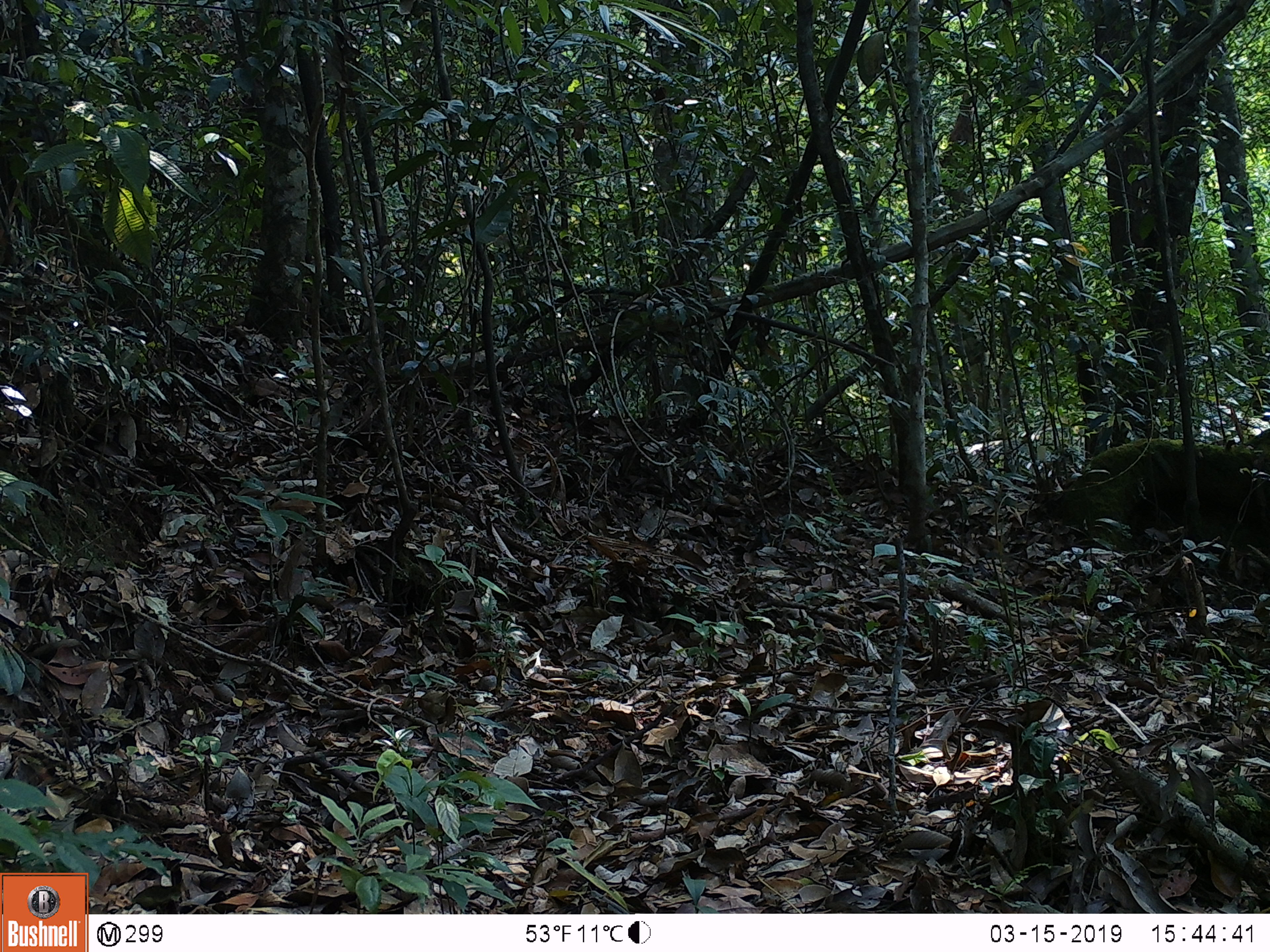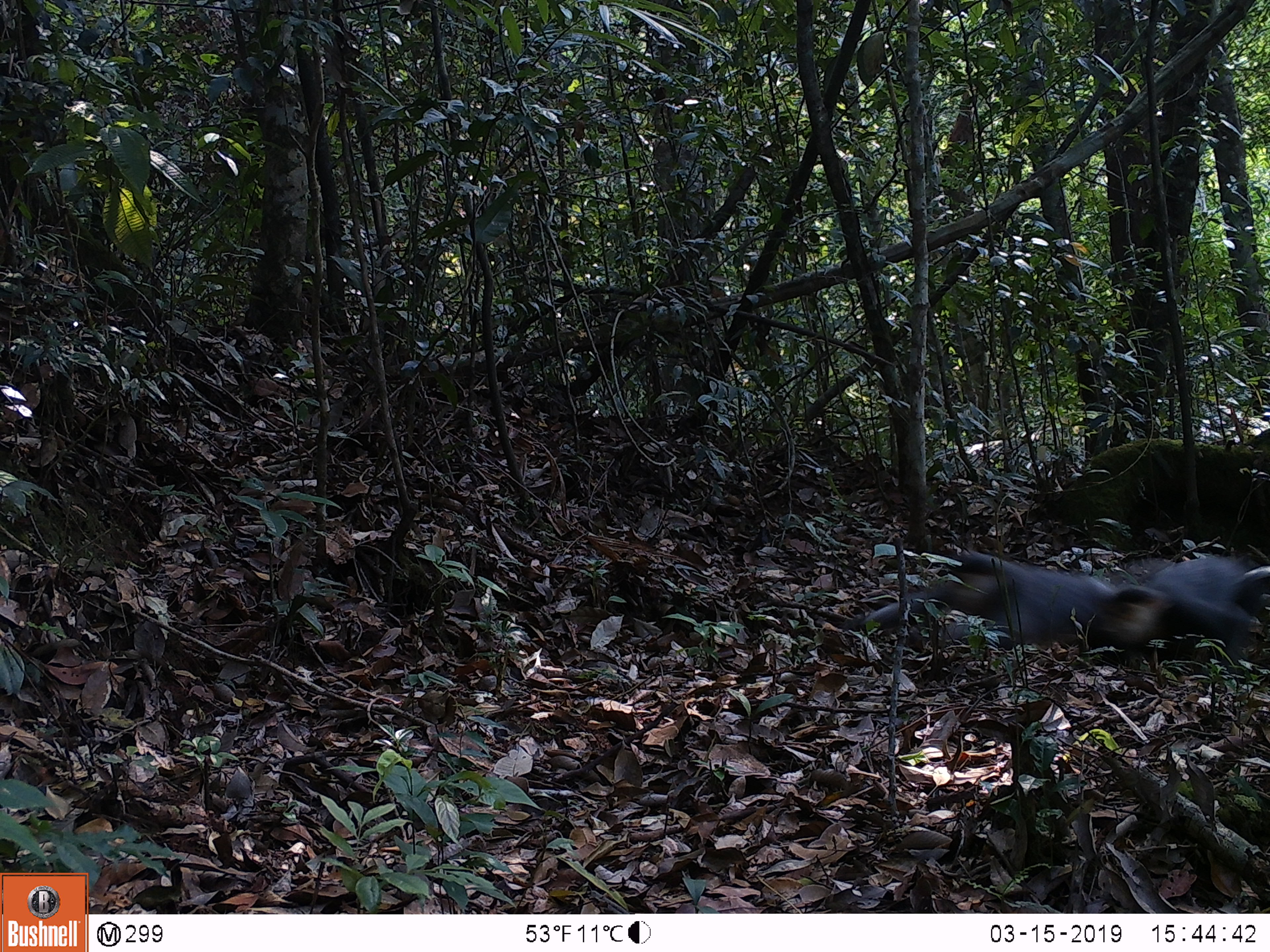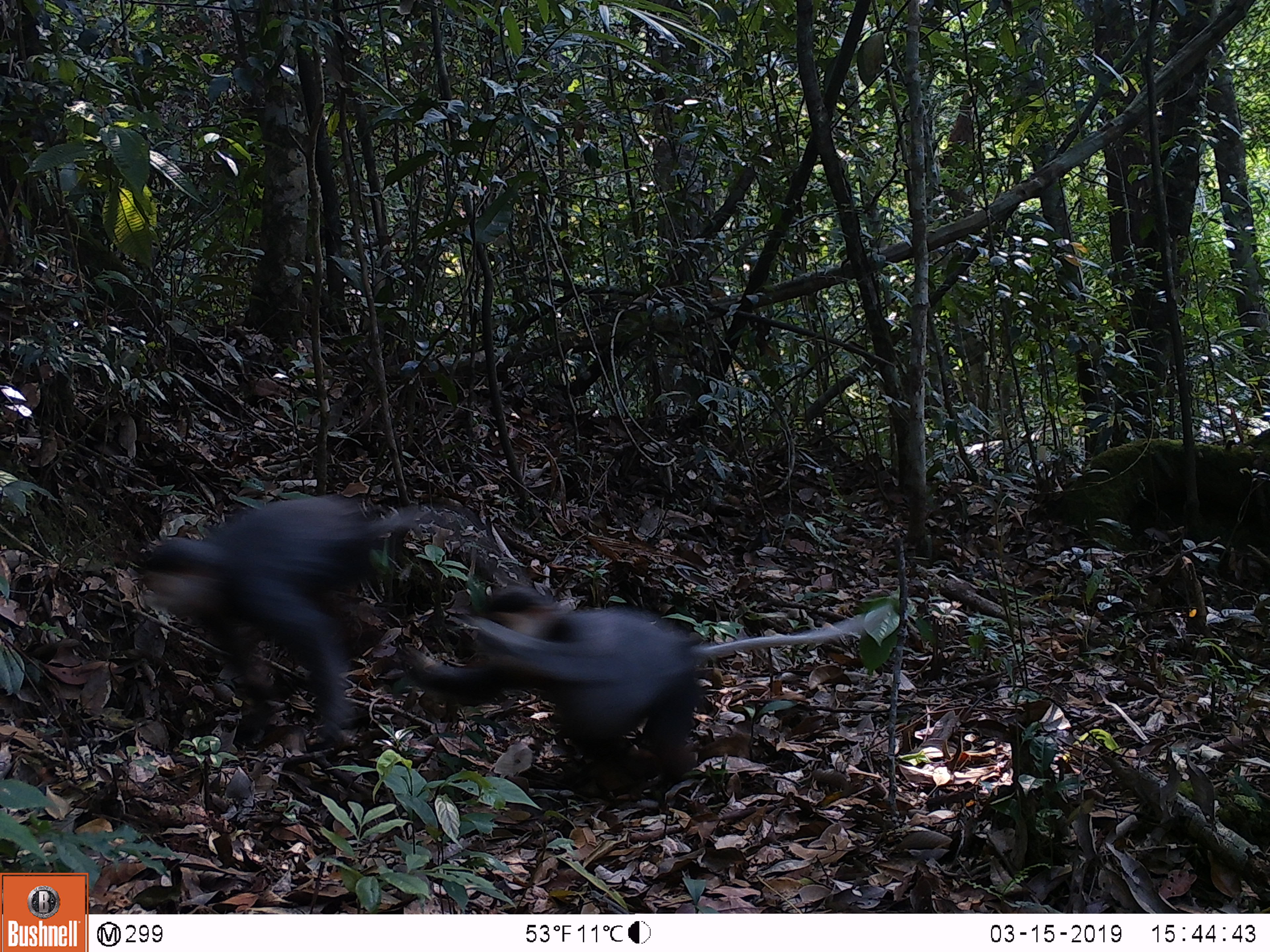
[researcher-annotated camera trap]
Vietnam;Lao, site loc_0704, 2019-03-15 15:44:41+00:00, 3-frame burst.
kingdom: Animalia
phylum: Chordata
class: Mammalia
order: Primates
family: Cercopithecidae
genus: Pygathrix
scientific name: Pygathrix nemaeus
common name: red-shanked douc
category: red shanked douc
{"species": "red shanked douc (red-shanked douc) (Pygathrix nemaeus)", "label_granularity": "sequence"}